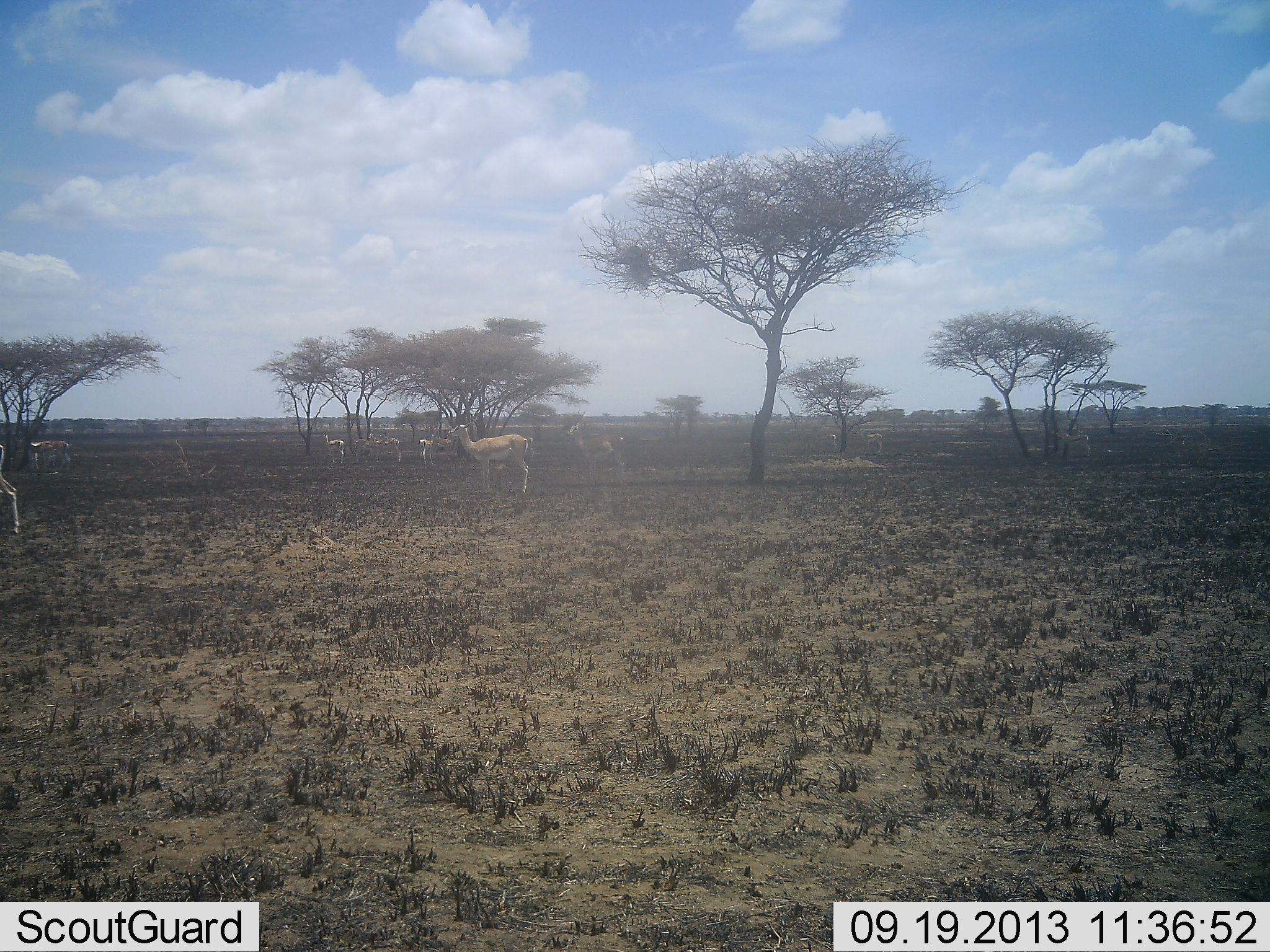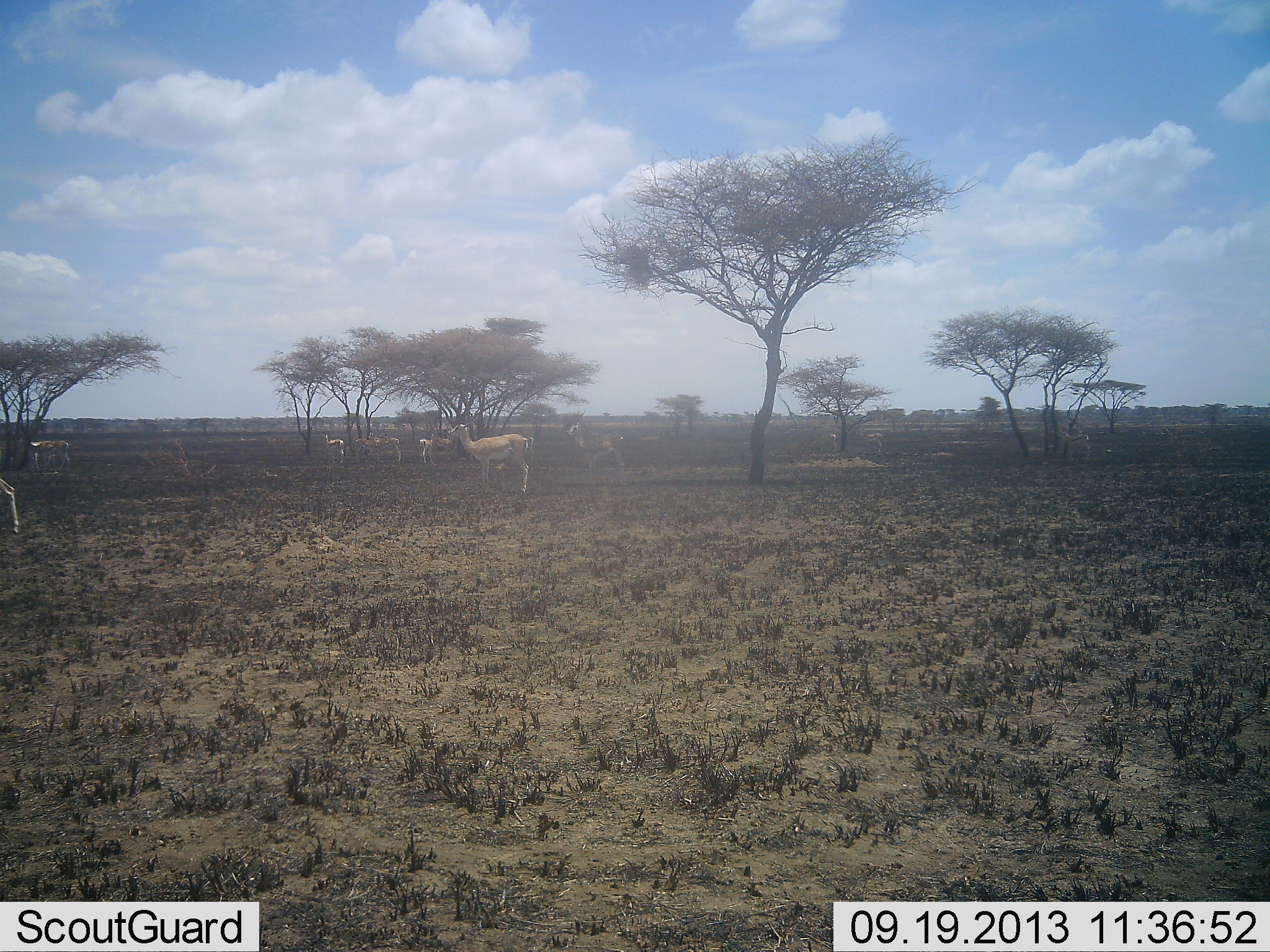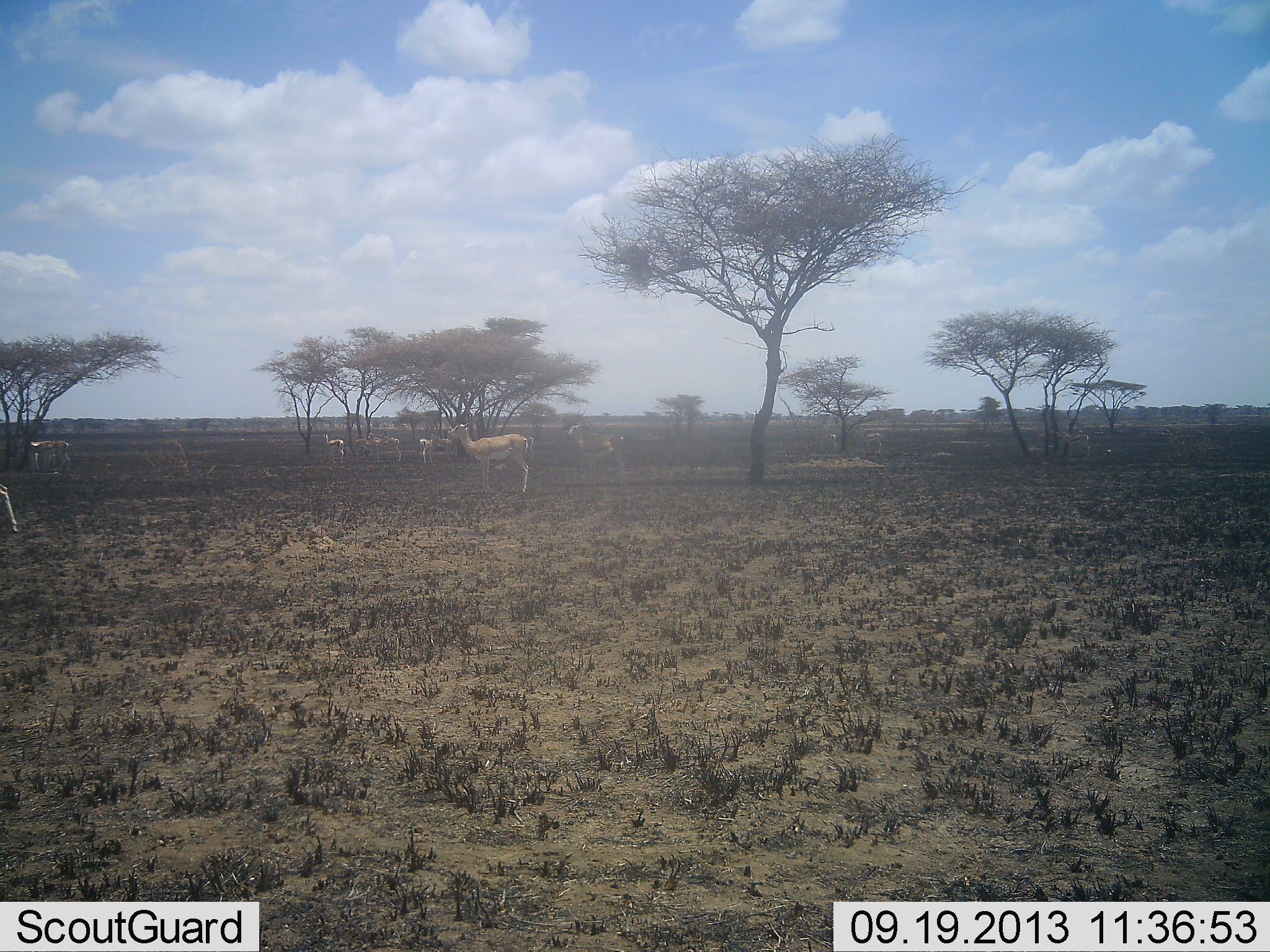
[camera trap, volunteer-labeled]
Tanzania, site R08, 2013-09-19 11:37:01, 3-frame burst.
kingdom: Animalia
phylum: Chordata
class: Mammalia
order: Artiodactyla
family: Bovidae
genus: Nanger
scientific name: Nanger granti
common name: grant's gazelle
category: gazellegrants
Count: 7.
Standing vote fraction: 90%.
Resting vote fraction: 0%.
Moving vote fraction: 20%.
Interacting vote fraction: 10%.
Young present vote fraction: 0%.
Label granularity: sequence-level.